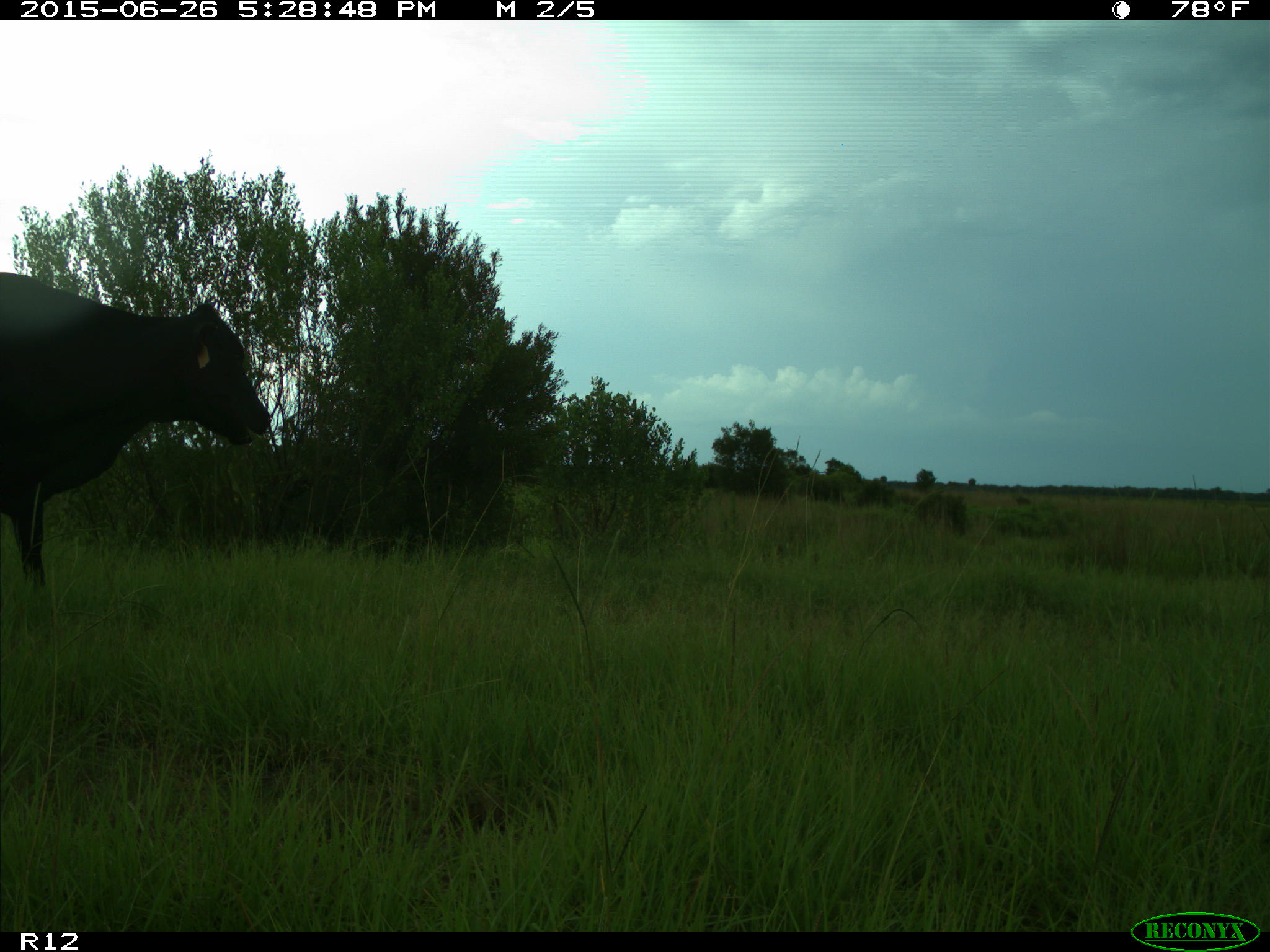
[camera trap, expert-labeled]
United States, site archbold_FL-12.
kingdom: Animalia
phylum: Chordata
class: Mammalia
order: Artiodactyla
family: Bovidae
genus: Bos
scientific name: Bos taurus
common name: domestic cow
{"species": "Bos taurus (domestic cow)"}